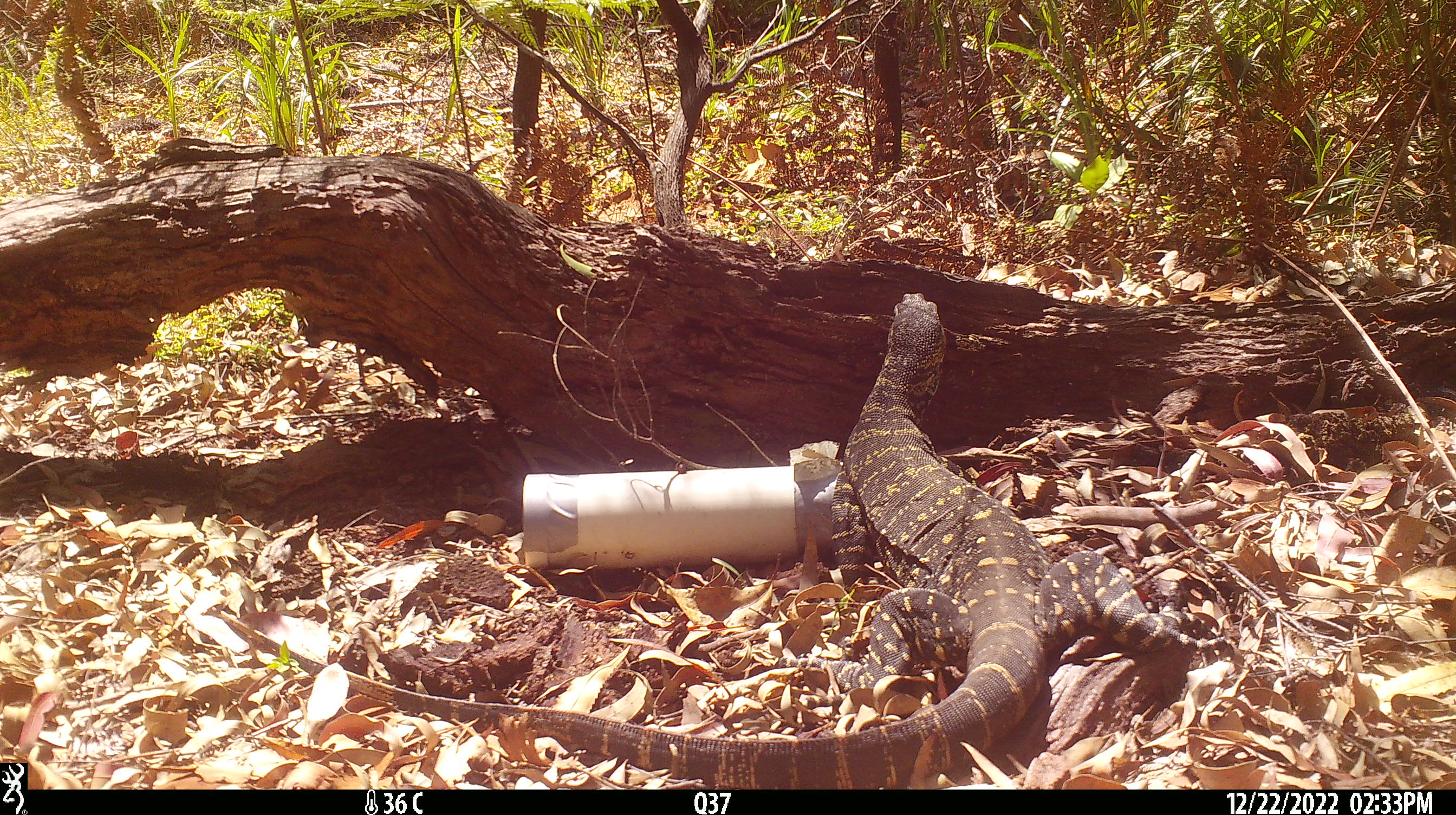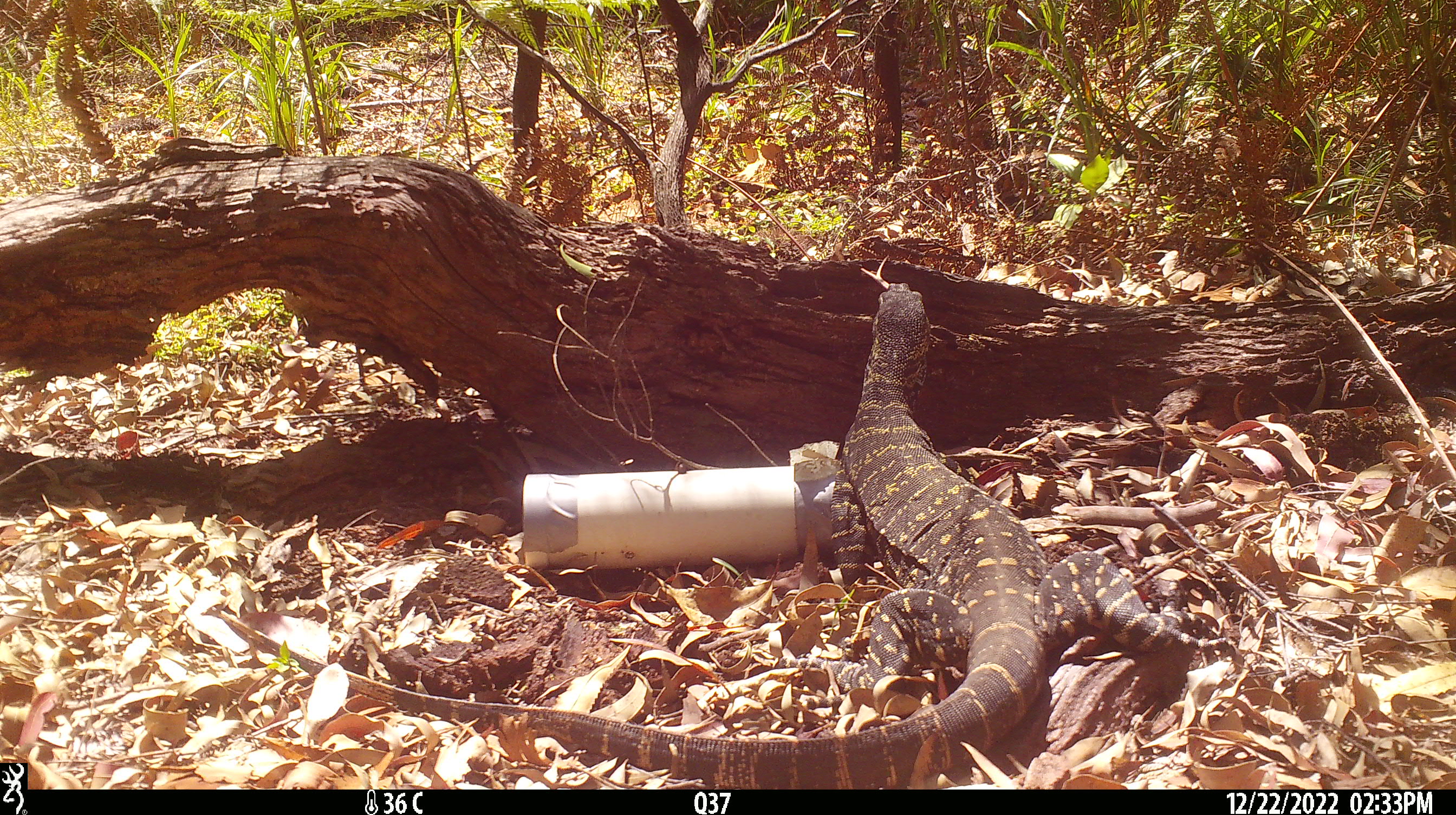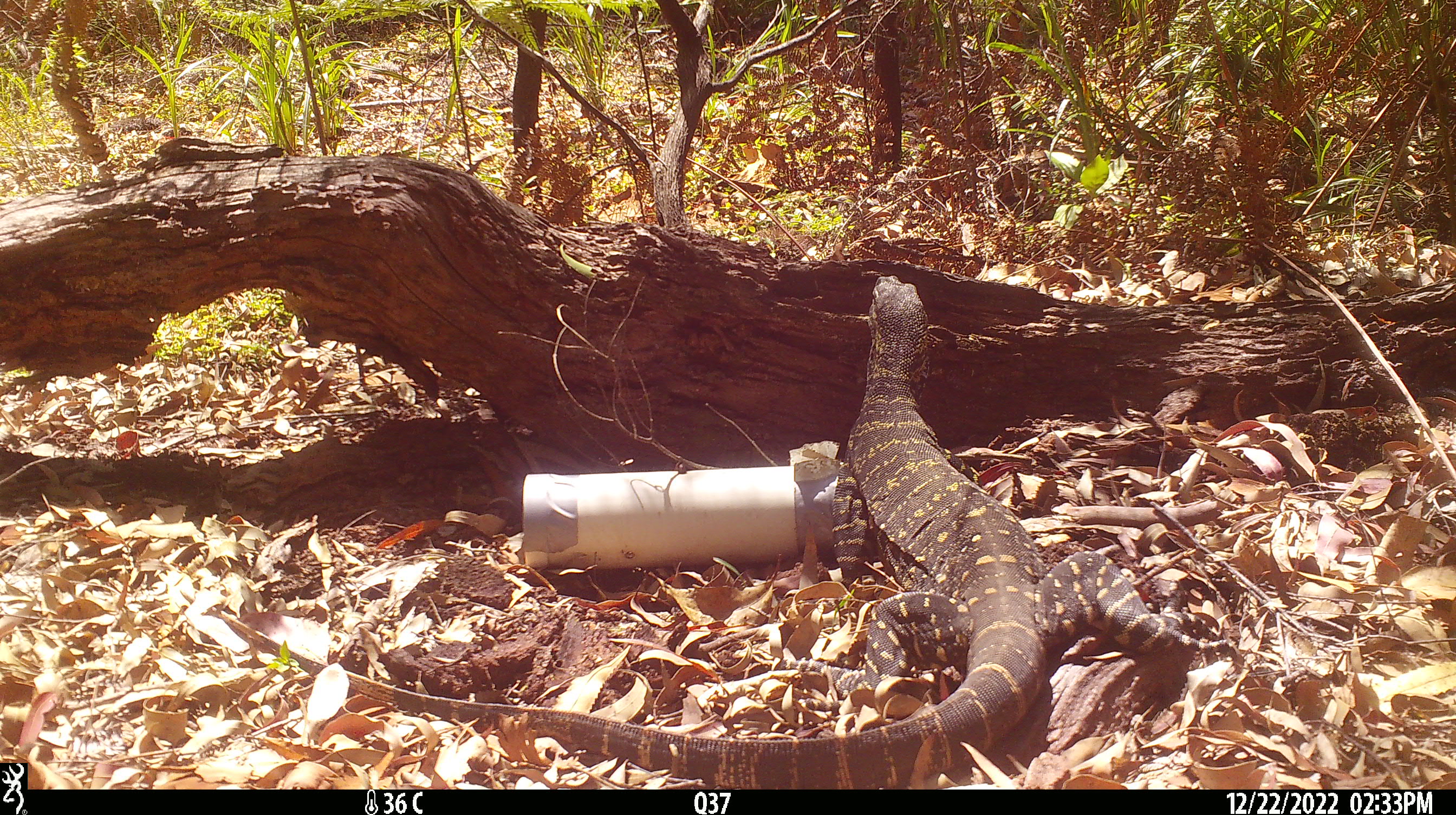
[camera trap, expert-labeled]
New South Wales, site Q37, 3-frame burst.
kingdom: Animalia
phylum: Chordata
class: Reptilia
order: Squamata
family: Varanidae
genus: Varanus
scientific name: Varanus varius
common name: lace monitor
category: goanna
Goanna (lace monitor) (Varanus varius).